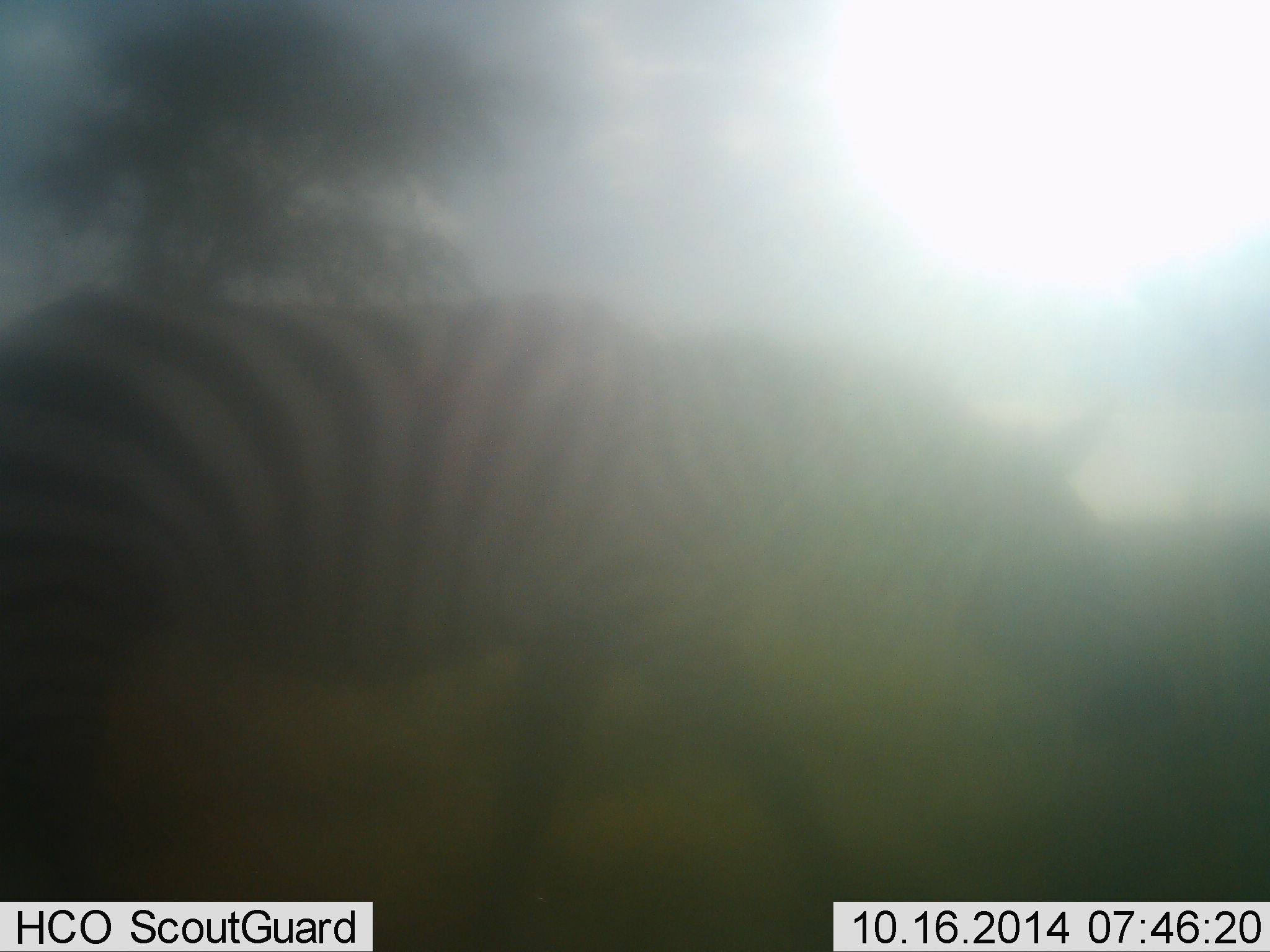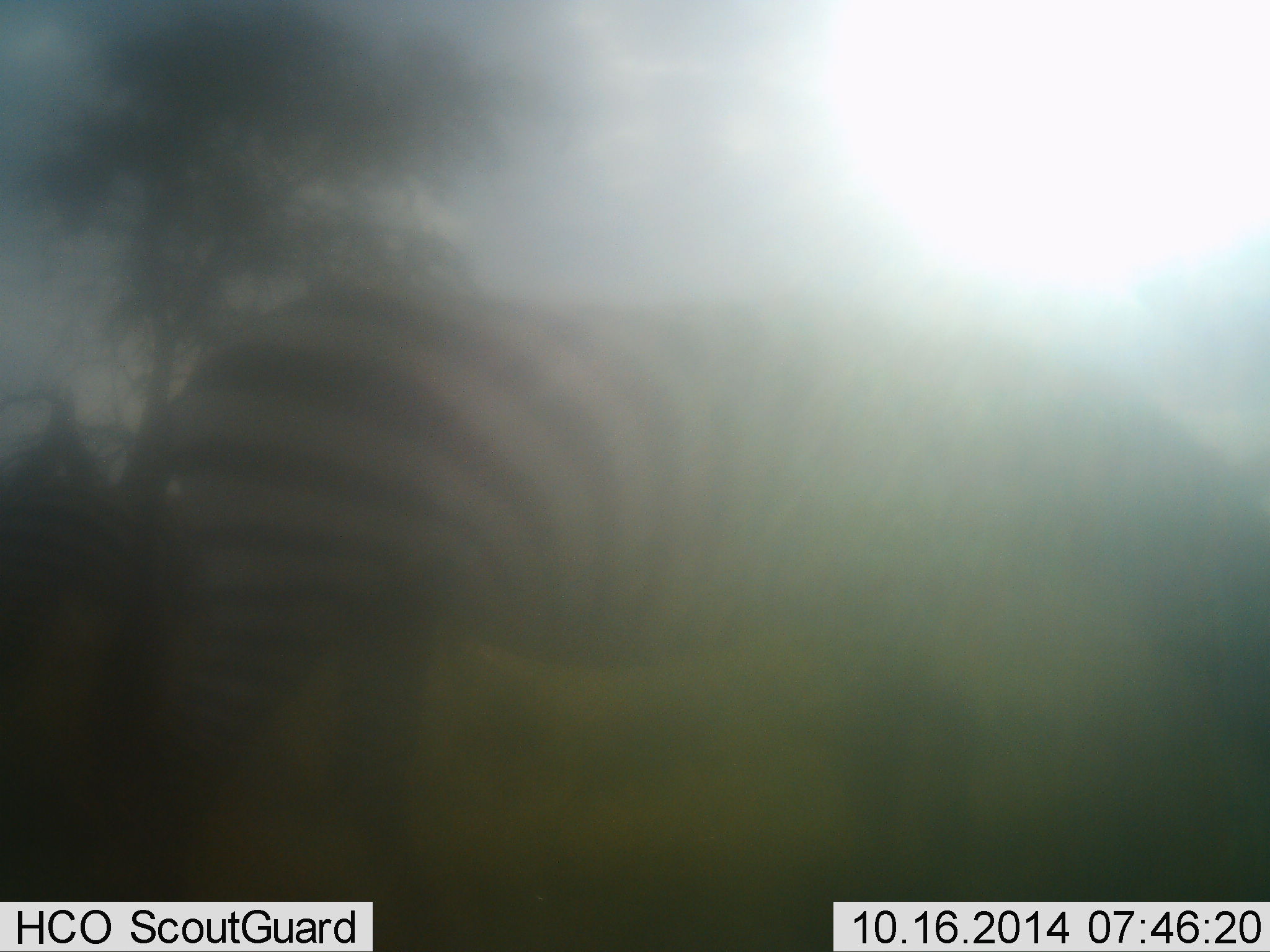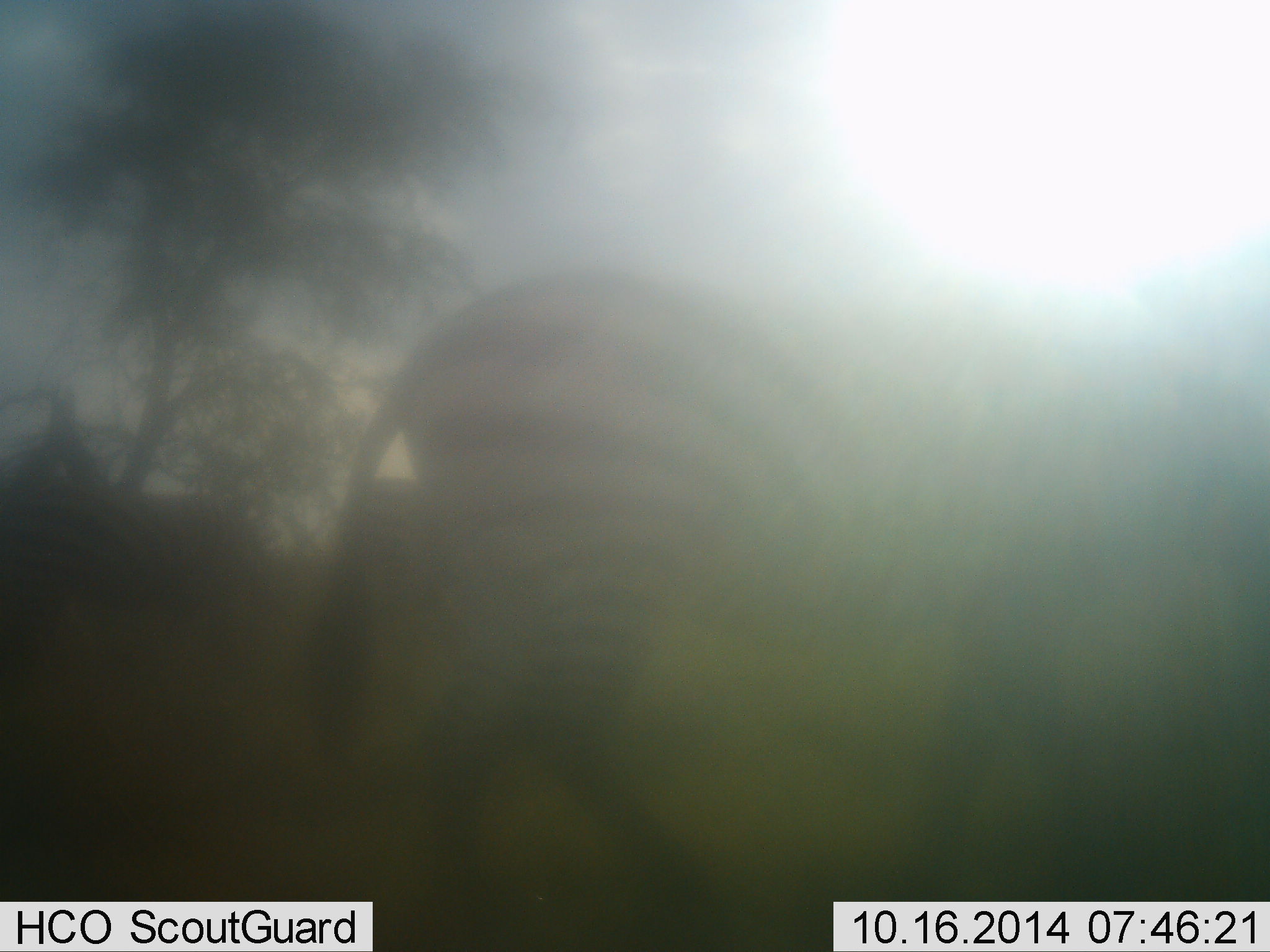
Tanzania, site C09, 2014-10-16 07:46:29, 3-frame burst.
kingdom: Animalia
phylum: Chordata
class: Mammalia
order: Perissodactyla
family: Equidae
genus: Equus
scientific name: Equus quagga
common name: plains zebra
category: zebra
Zebra (plains zebra) (Equus quagga), count 1. Behavior (volunteer vote fractions): standing 30%, resting 0%, moving 90%, interacting 0%. Young present (vote fraction): 0%. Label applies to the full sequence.